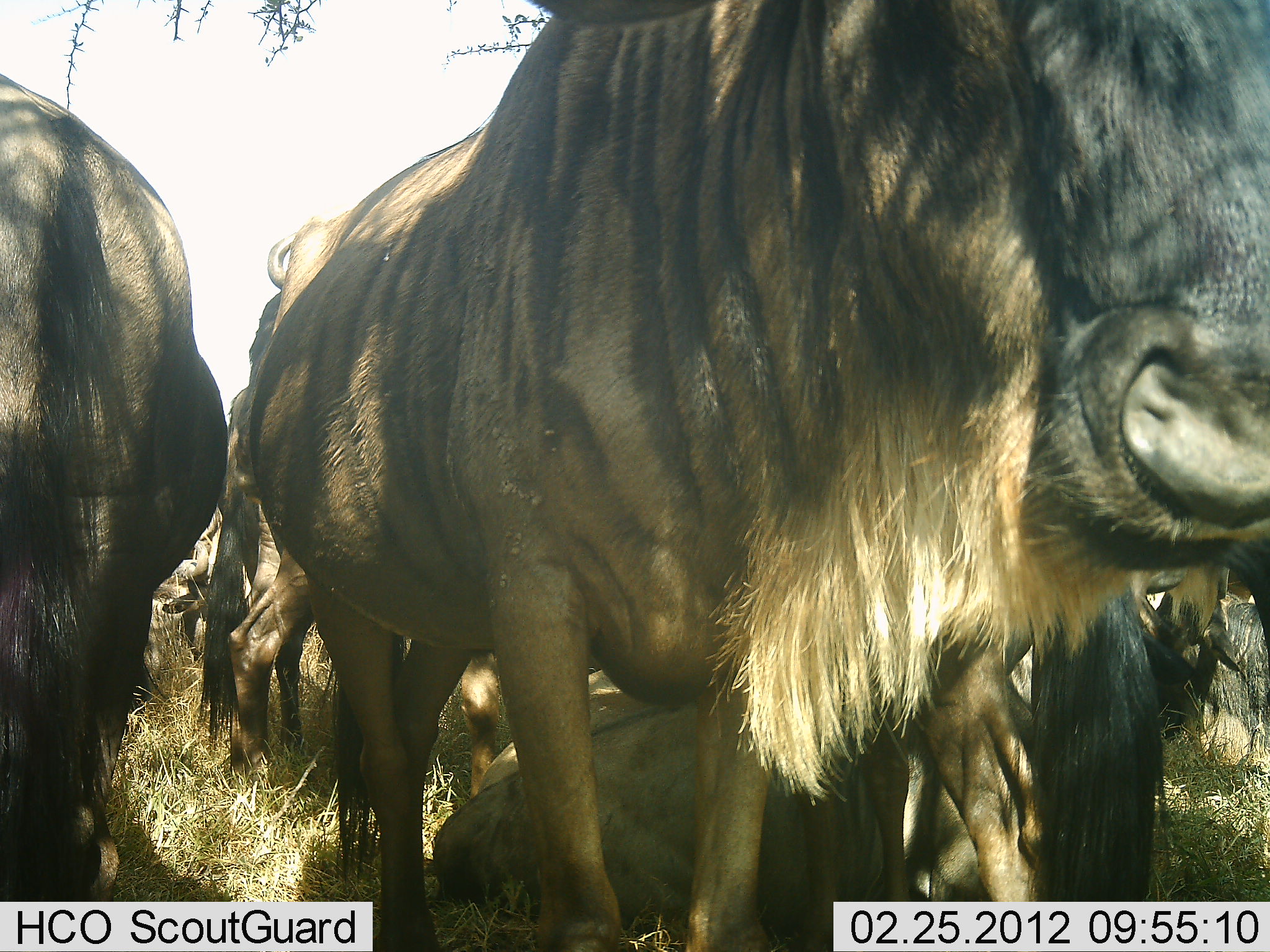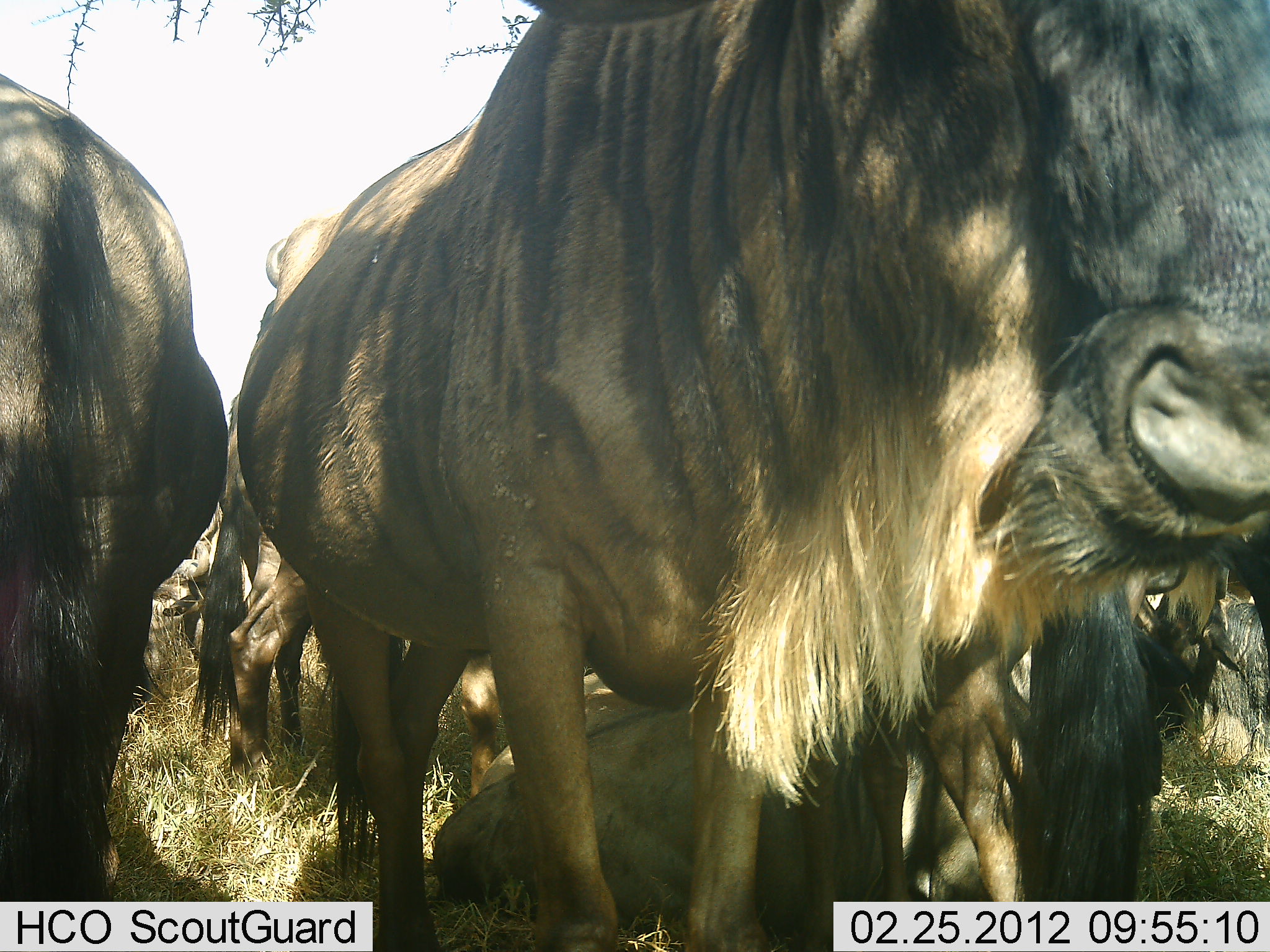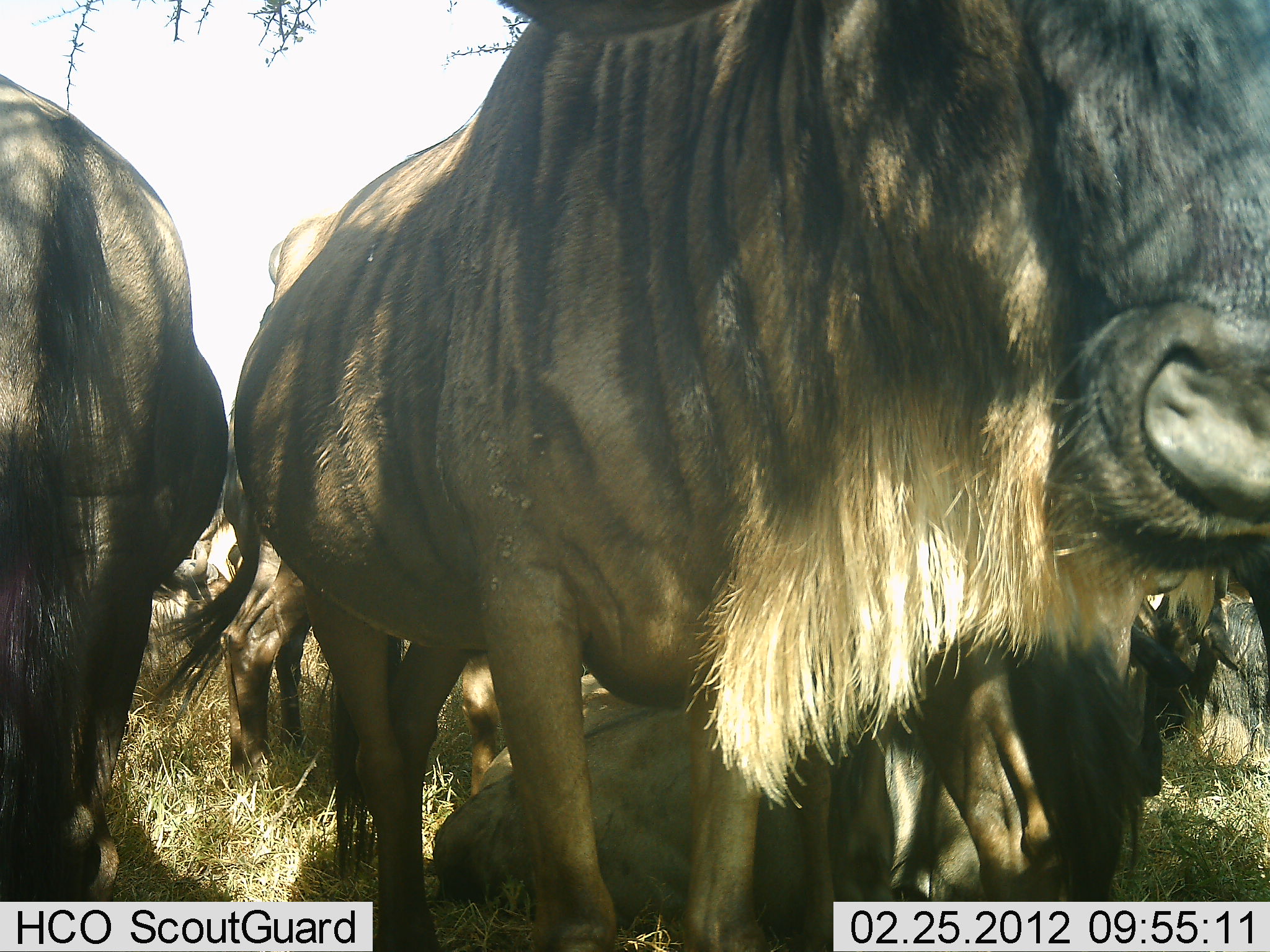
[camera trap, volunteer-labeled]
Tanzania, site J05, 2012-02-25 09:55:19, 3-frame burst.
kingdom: Animalia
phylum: Chordata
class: Mammalia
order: Artiodactyla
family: Bovidae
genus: Connochaetes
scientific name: Connochaetes taurinus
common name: blue wildebeest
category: wildebeest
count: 5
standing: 79%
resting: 43%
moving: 14%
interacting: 0%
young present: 0%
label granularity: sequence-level